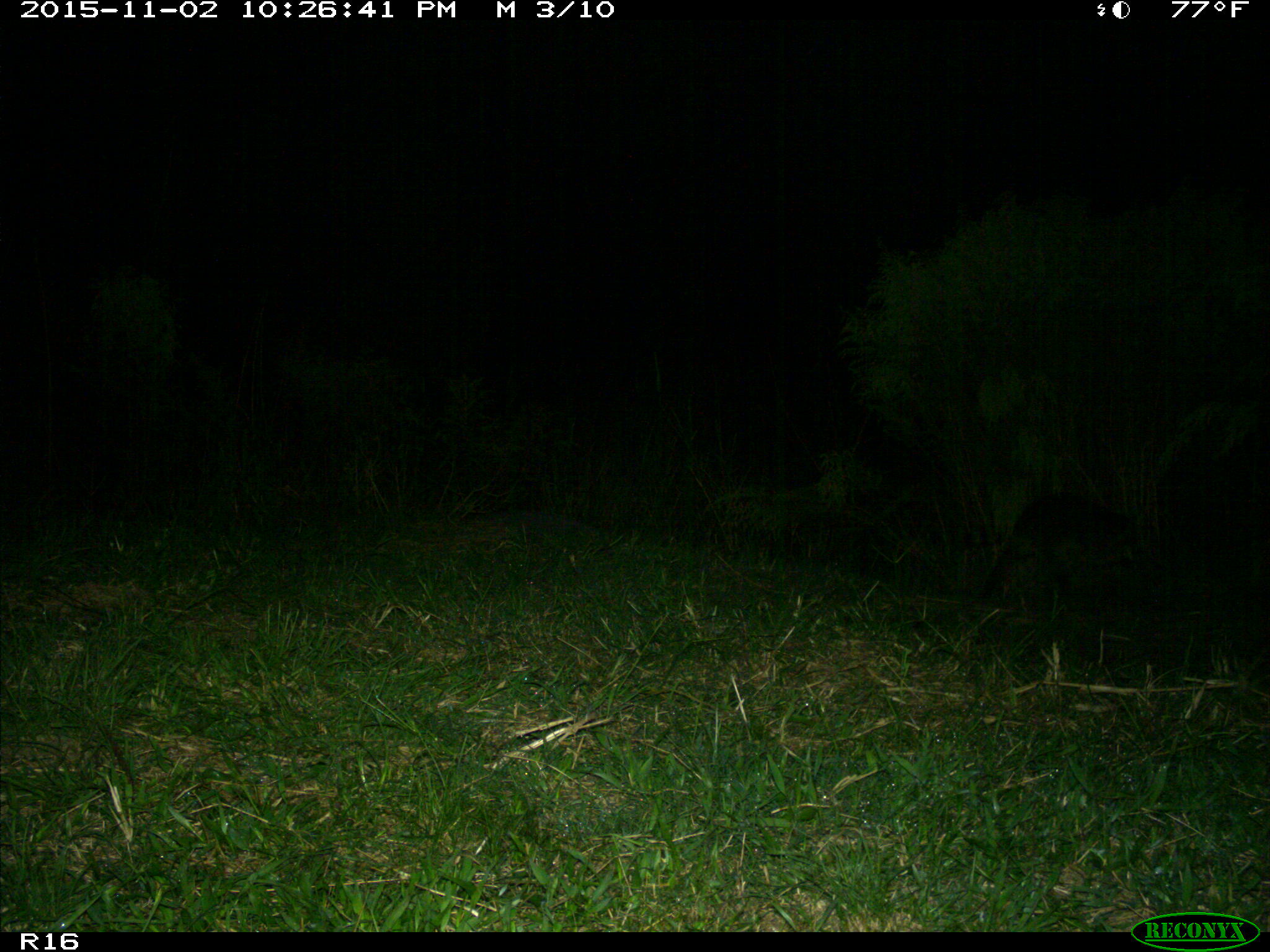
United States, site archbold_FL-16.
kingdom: Animalia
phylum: Chordata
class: Mammalia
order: Carnivora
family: Procyonidae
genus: Procyon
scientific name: Procyon lotor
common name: common raccoon